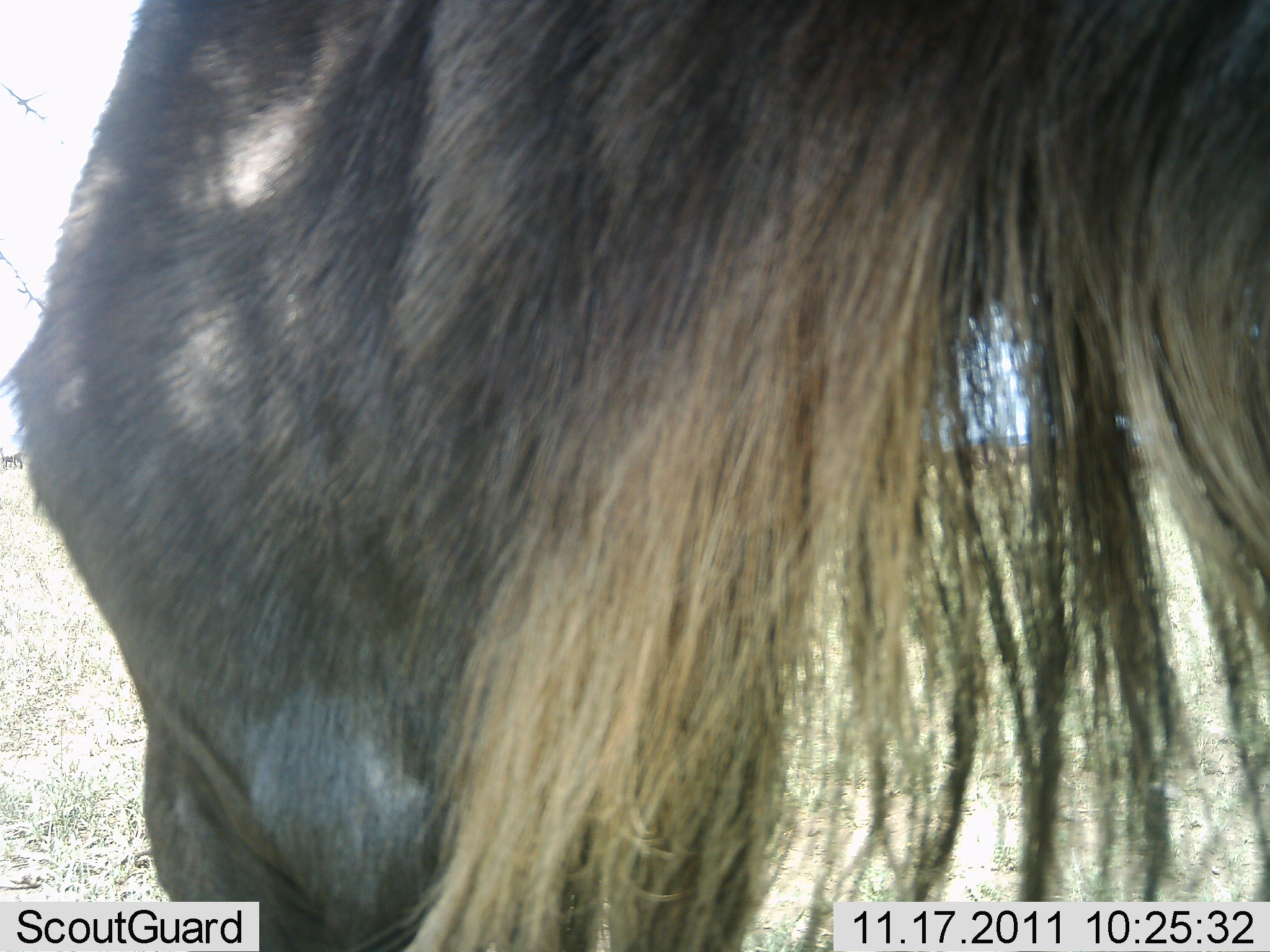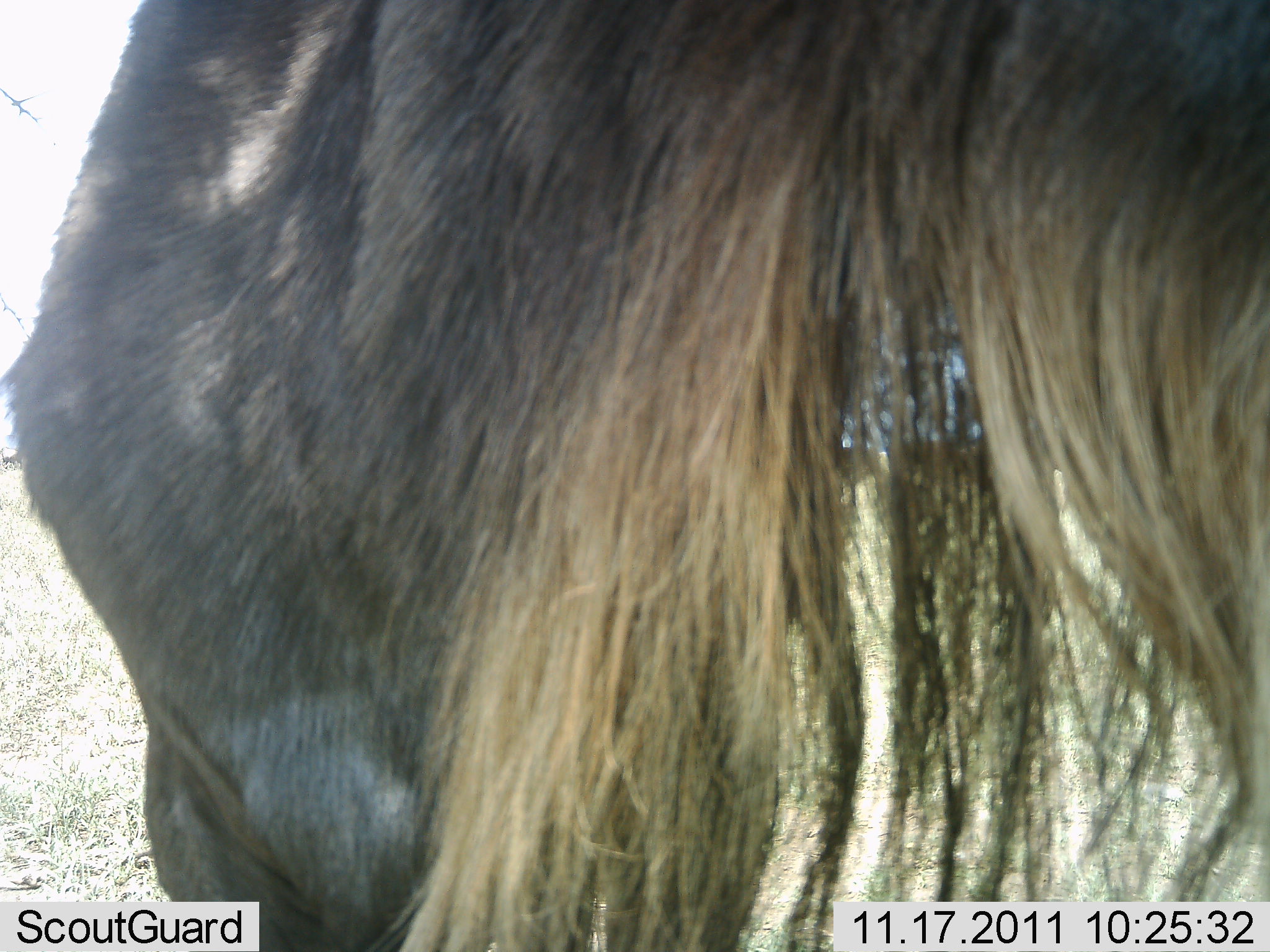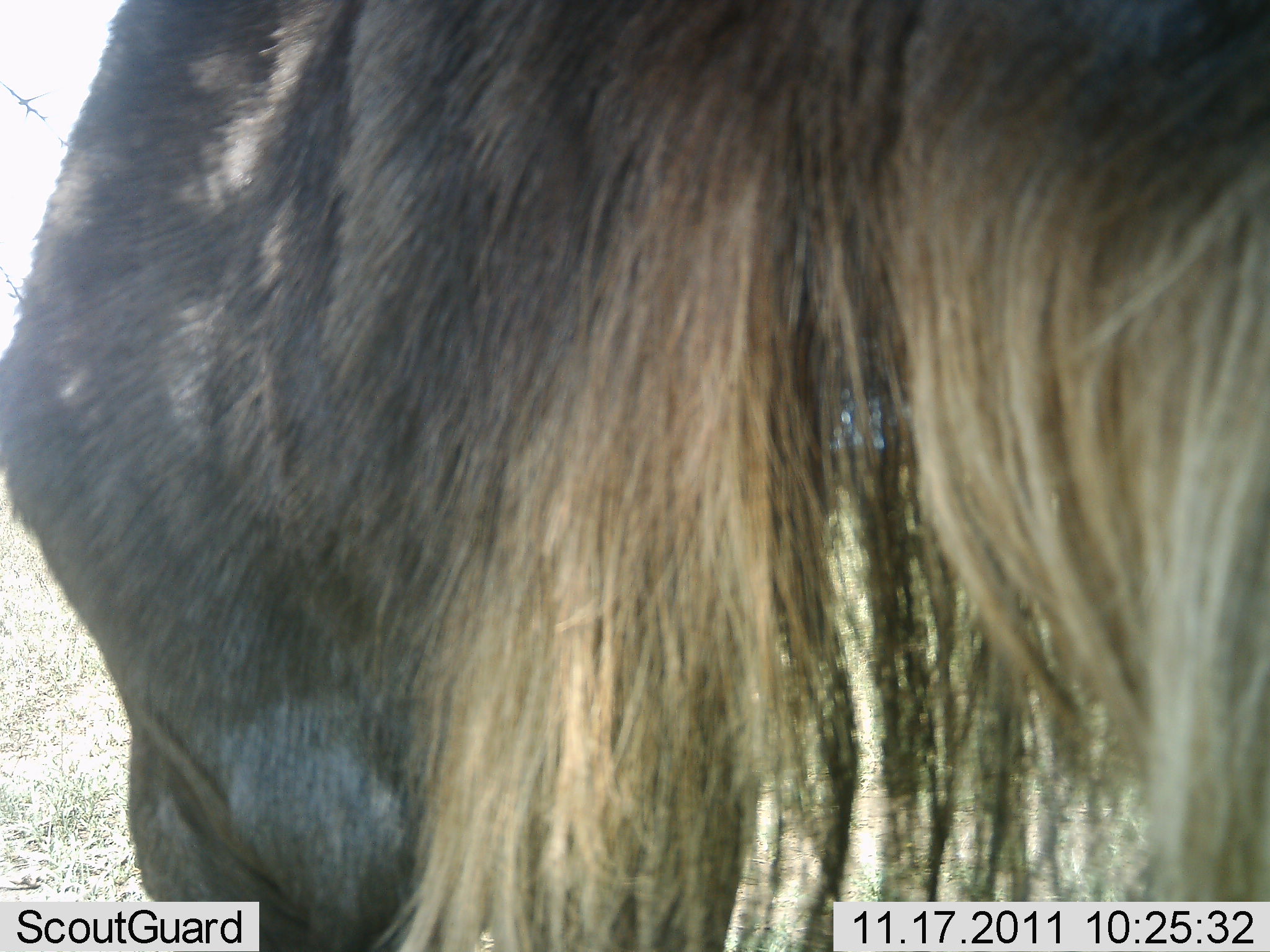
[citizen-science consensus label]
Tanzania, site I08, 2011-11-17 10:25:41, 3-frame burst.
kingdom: Animalia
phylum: Chordata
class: Mammalia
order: Artiodactyla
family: Bovidae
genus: Connochaetes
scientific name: Connochaetes taurinus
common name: blue wildebeest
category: wildebeest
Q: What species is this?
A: Wildebeest (blue wildebeest) (Connochaetes taurinus).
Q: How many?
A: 1.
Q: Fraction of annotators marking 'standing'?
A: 100%.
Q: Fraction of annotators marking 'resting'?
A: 0%.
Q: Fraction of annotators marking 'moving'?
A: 0%.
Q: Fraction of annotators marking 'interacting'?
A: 0%.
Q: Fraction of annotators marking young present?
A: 0%.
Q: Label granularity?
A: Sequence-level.